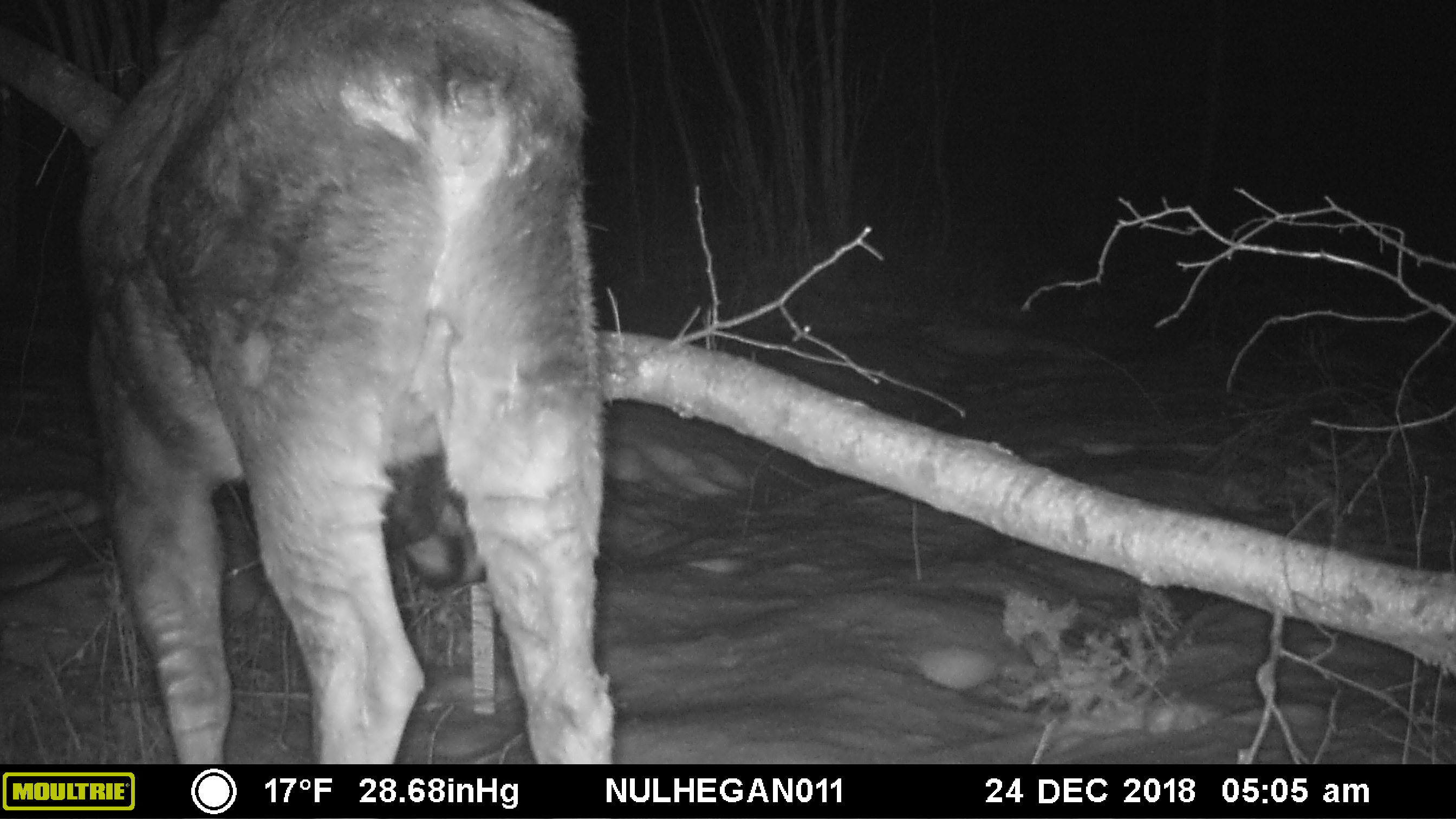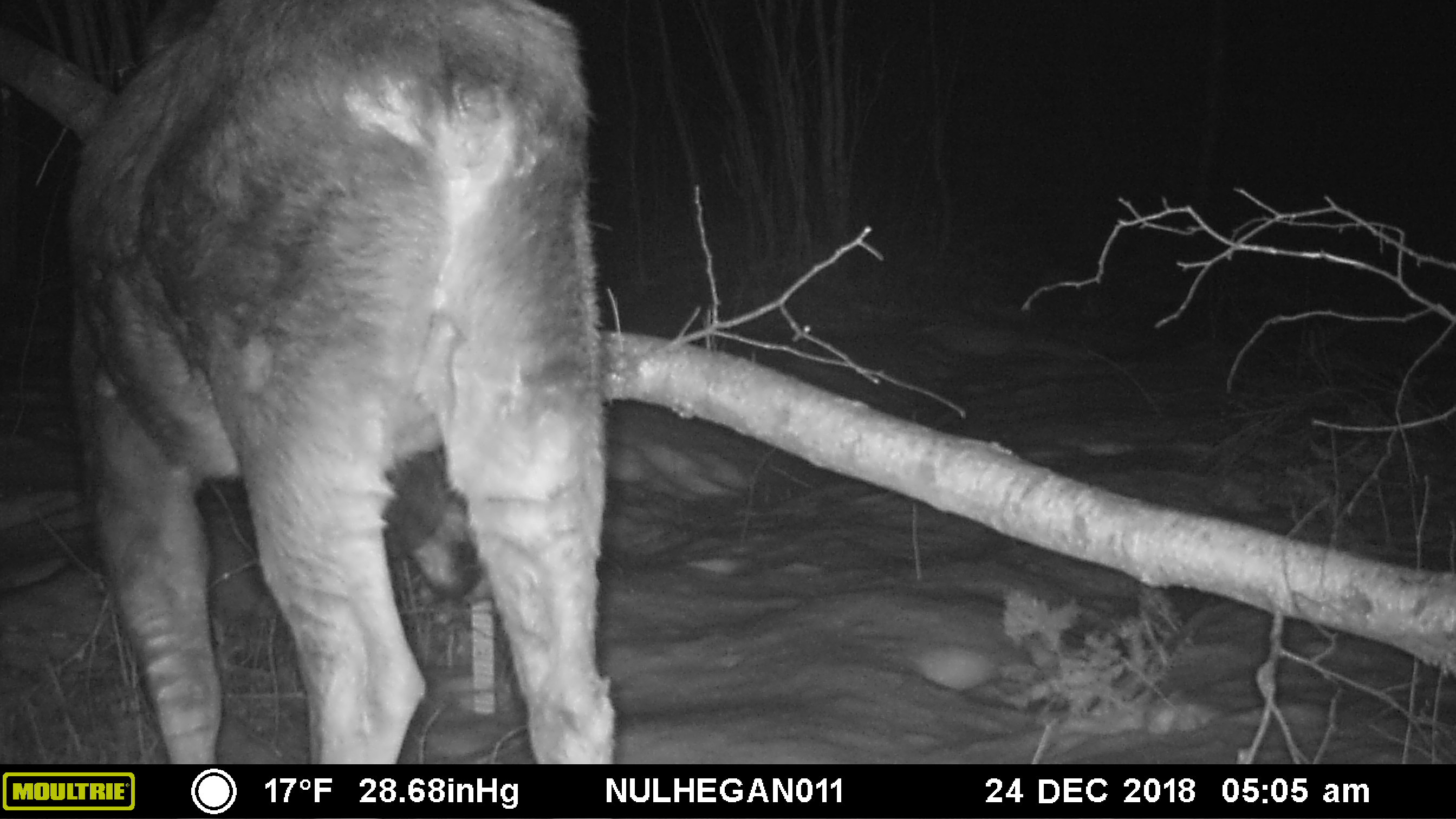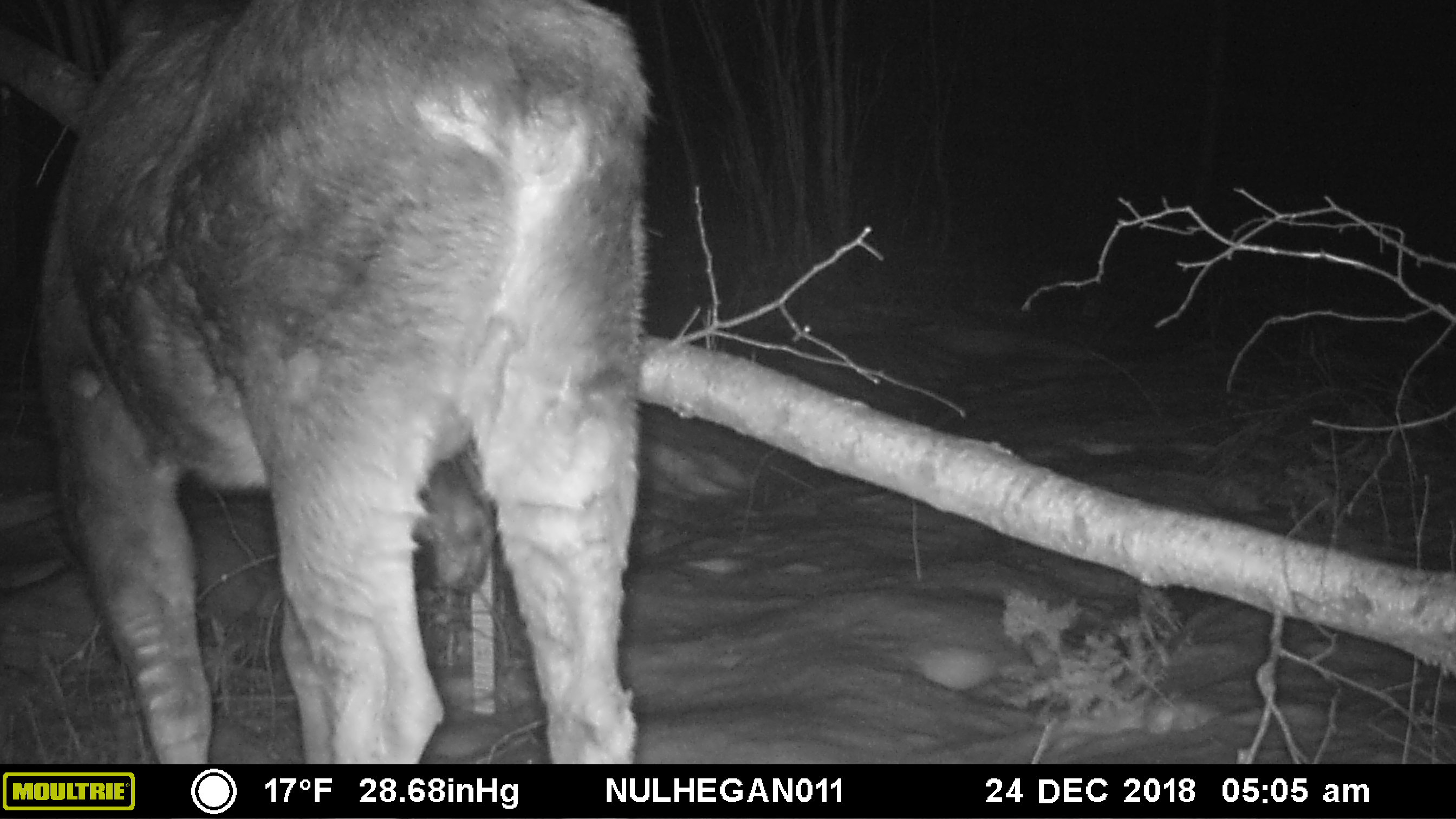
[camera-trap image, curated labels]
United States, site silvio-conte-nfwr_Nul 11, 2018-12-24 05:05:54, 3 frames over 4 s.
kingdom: Animalia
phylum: Chordata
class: Mammalia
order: Artiodactyla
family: Cervidae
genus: Alces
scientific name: Alces alces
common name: moose